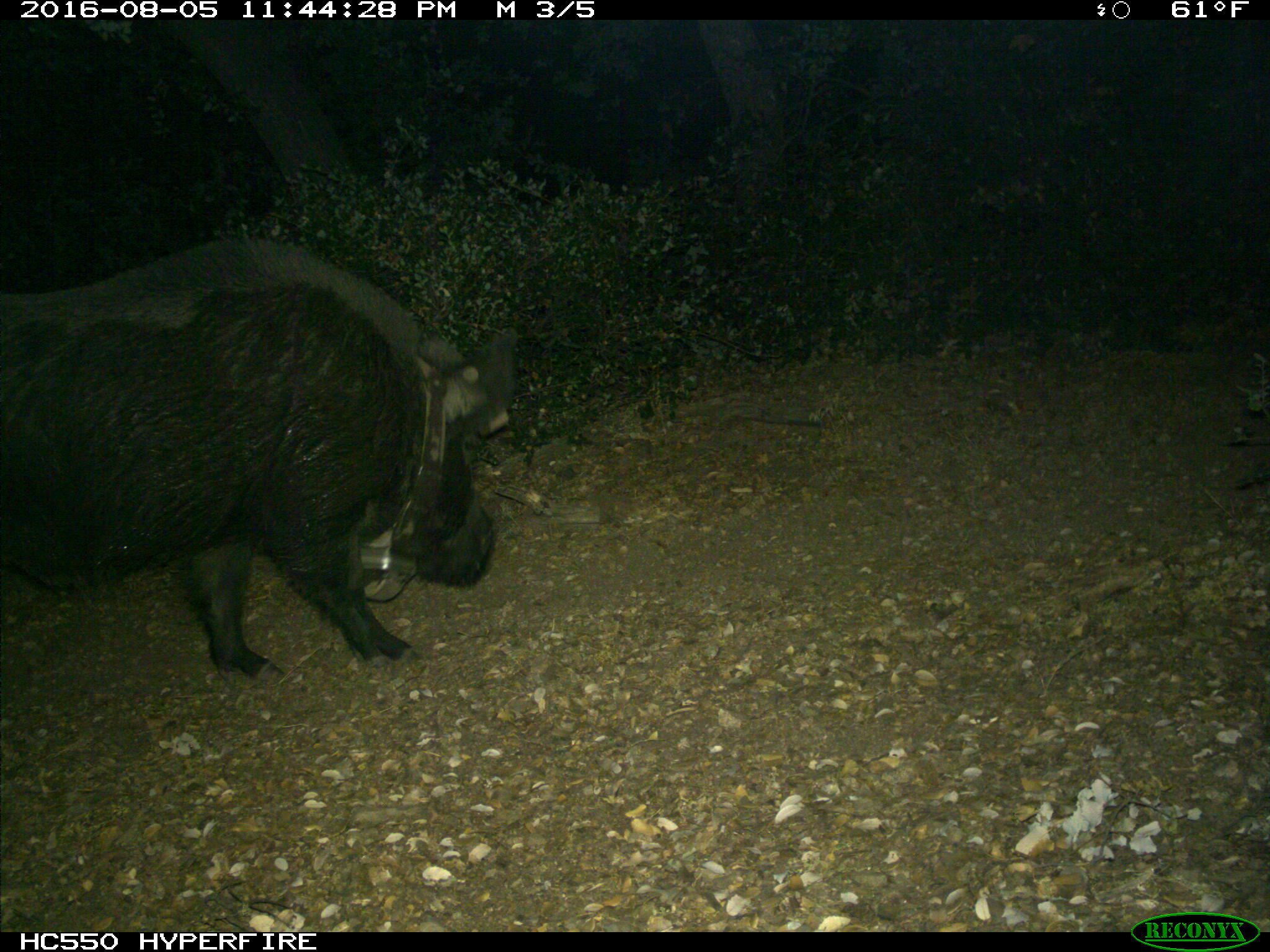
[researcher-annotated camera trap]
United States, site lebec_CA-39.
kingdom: Animalia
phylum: Chordata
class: Mammalia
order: Artiodactyla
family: Suidae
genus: Sus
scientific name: Sus scrofa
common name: wild boar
Sus scrofa (wild boar).